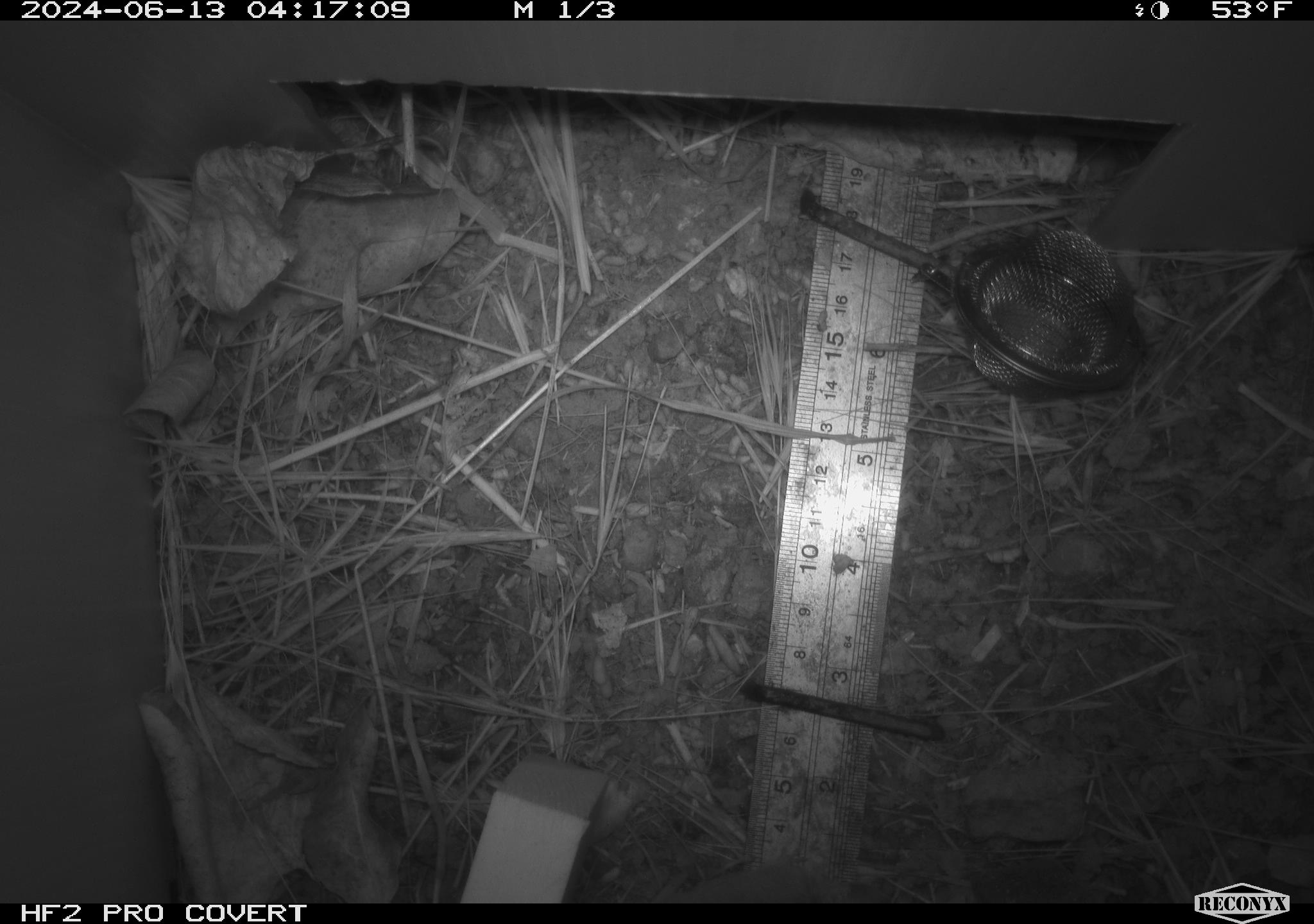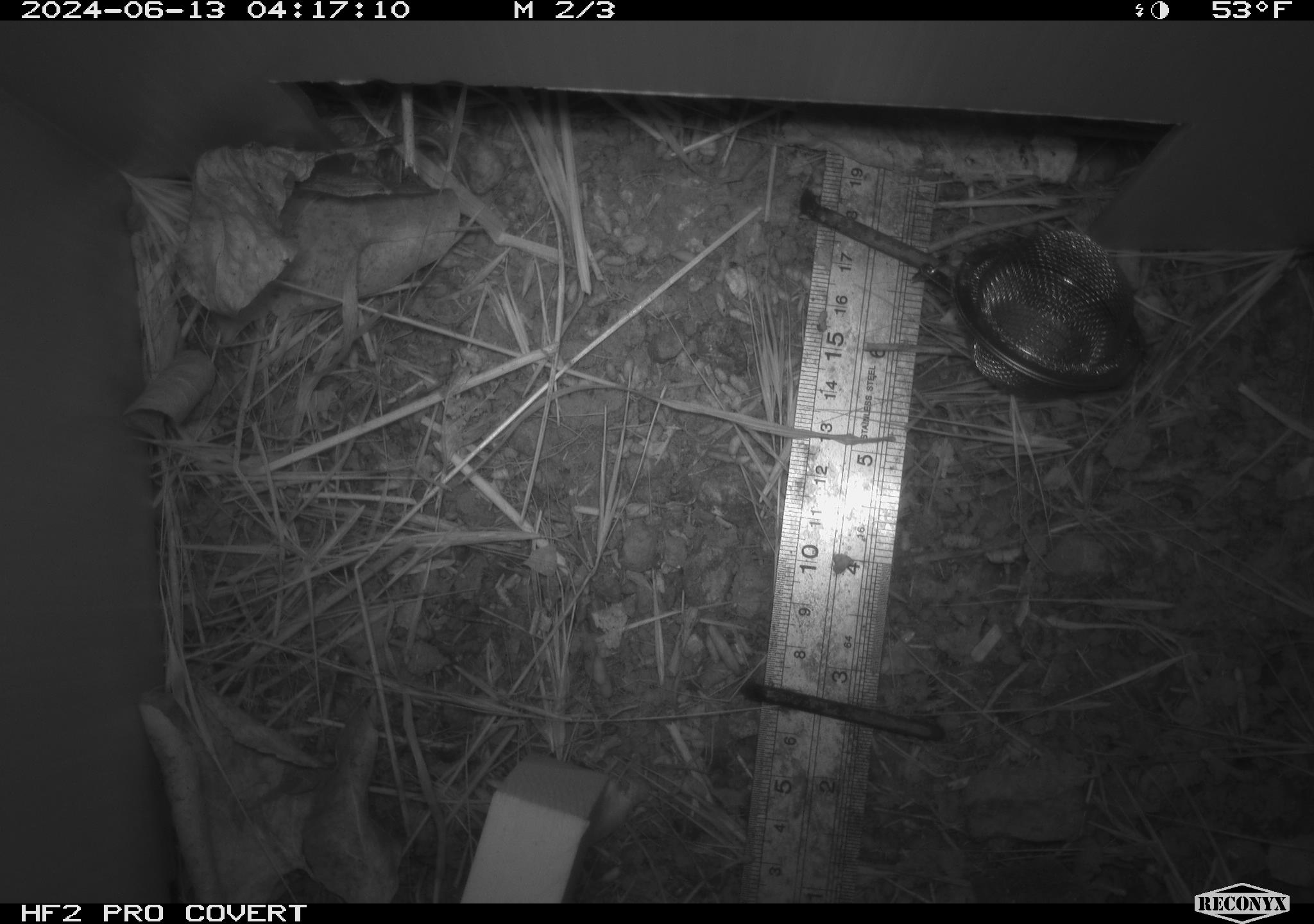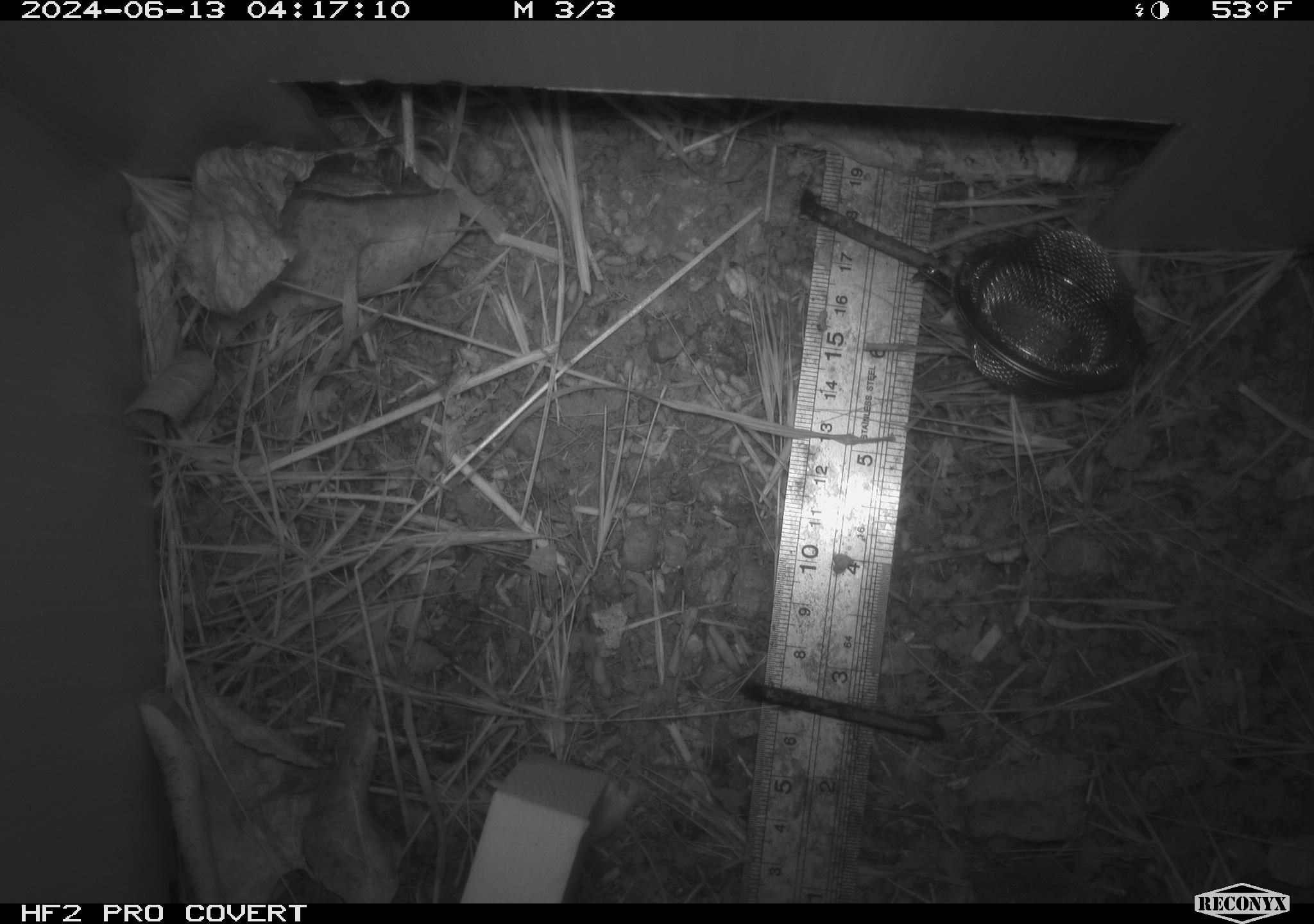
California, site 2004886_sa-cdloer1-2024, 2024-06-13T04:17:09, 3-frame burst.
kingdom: Animalia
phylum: Chordata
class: Mammalia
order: Rodentia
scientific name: Rodentia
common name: mouse species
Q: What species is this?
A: Mouse species (Rodentia).